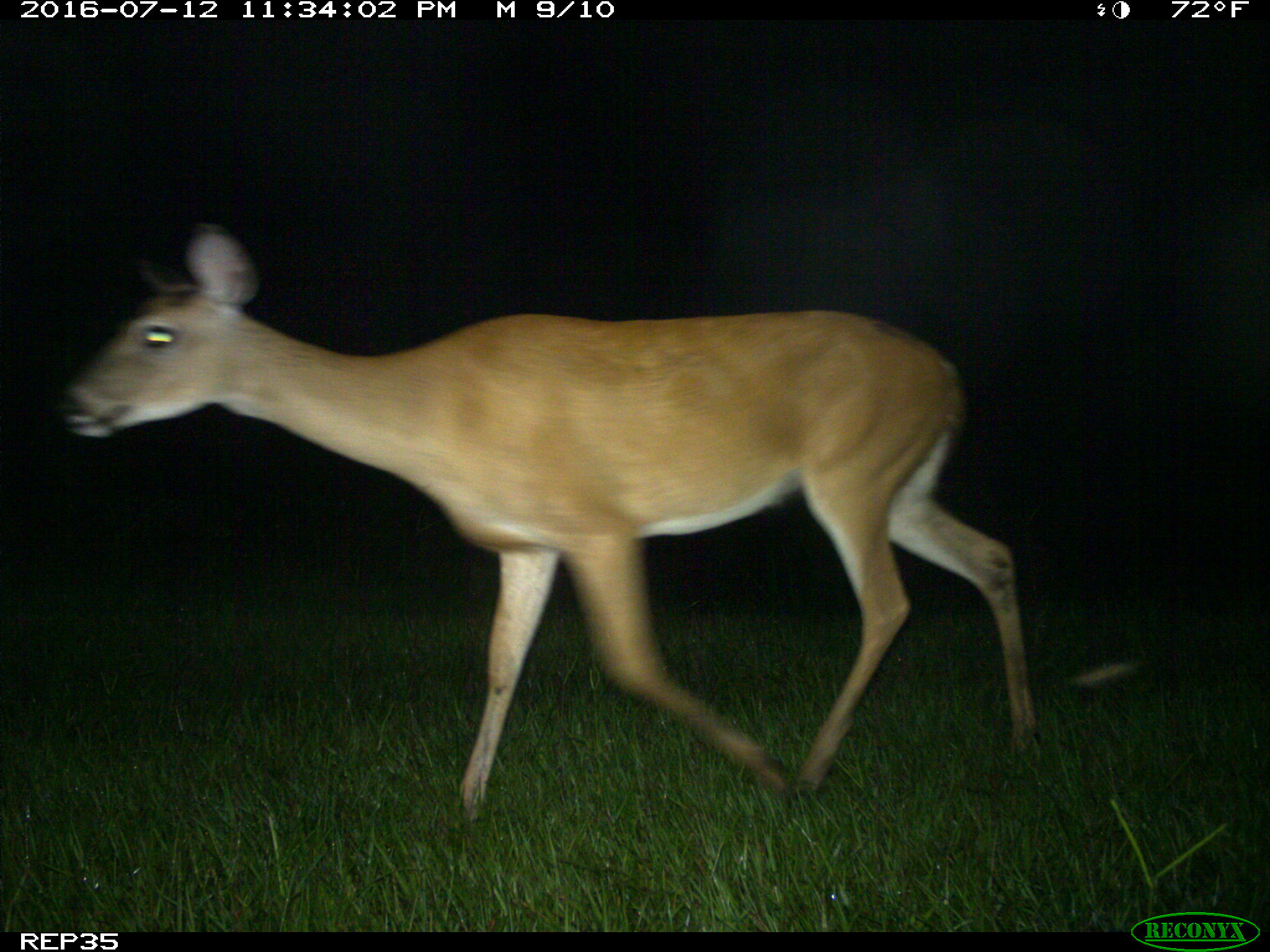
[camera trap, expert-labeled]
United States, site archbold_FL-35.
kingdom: Animalia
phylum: Chordata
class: Mammalia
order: Artiodactyla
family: Cervidae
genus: Odocoileus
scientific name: Odocoileus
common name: deer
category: unidentified deer